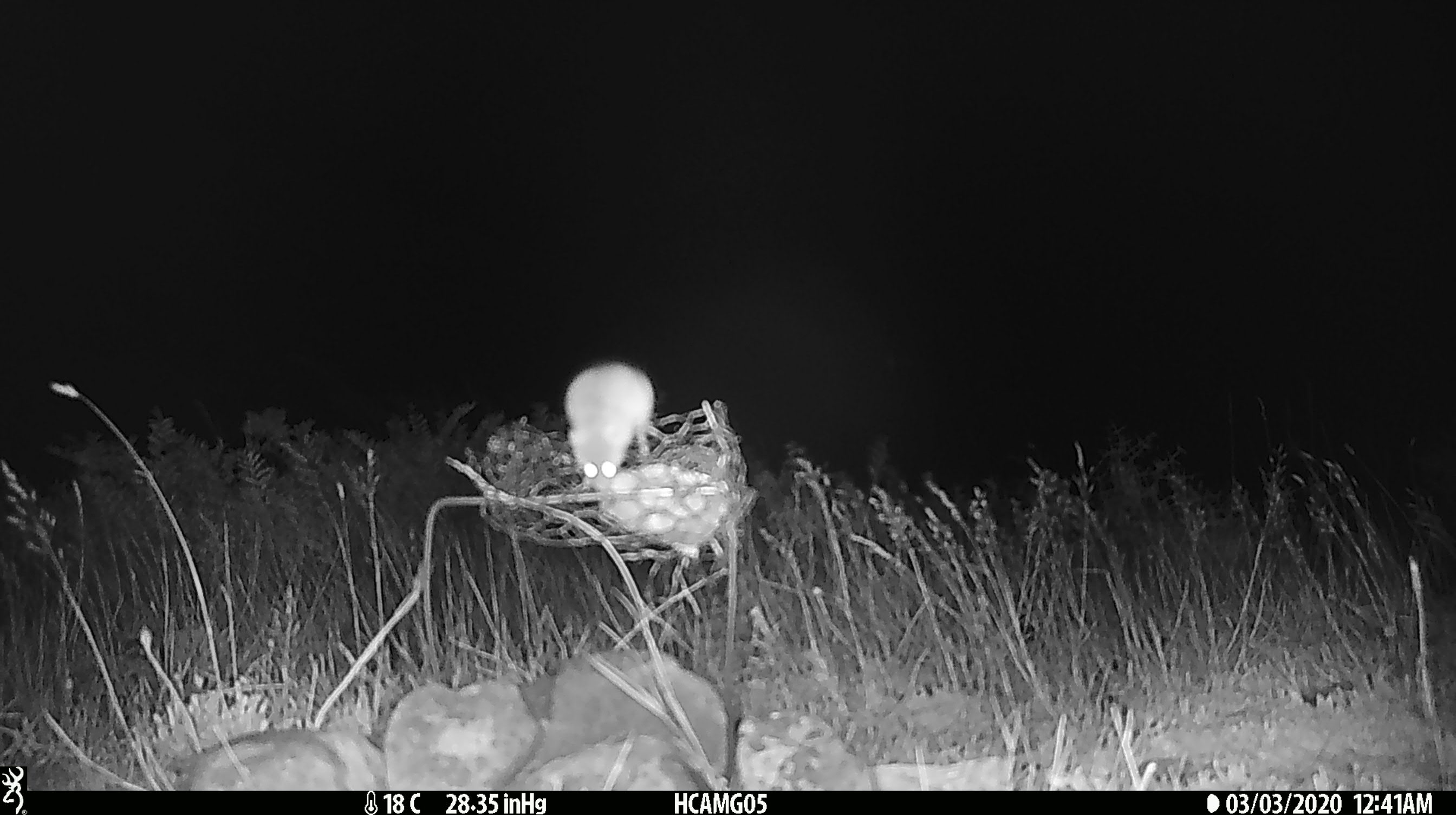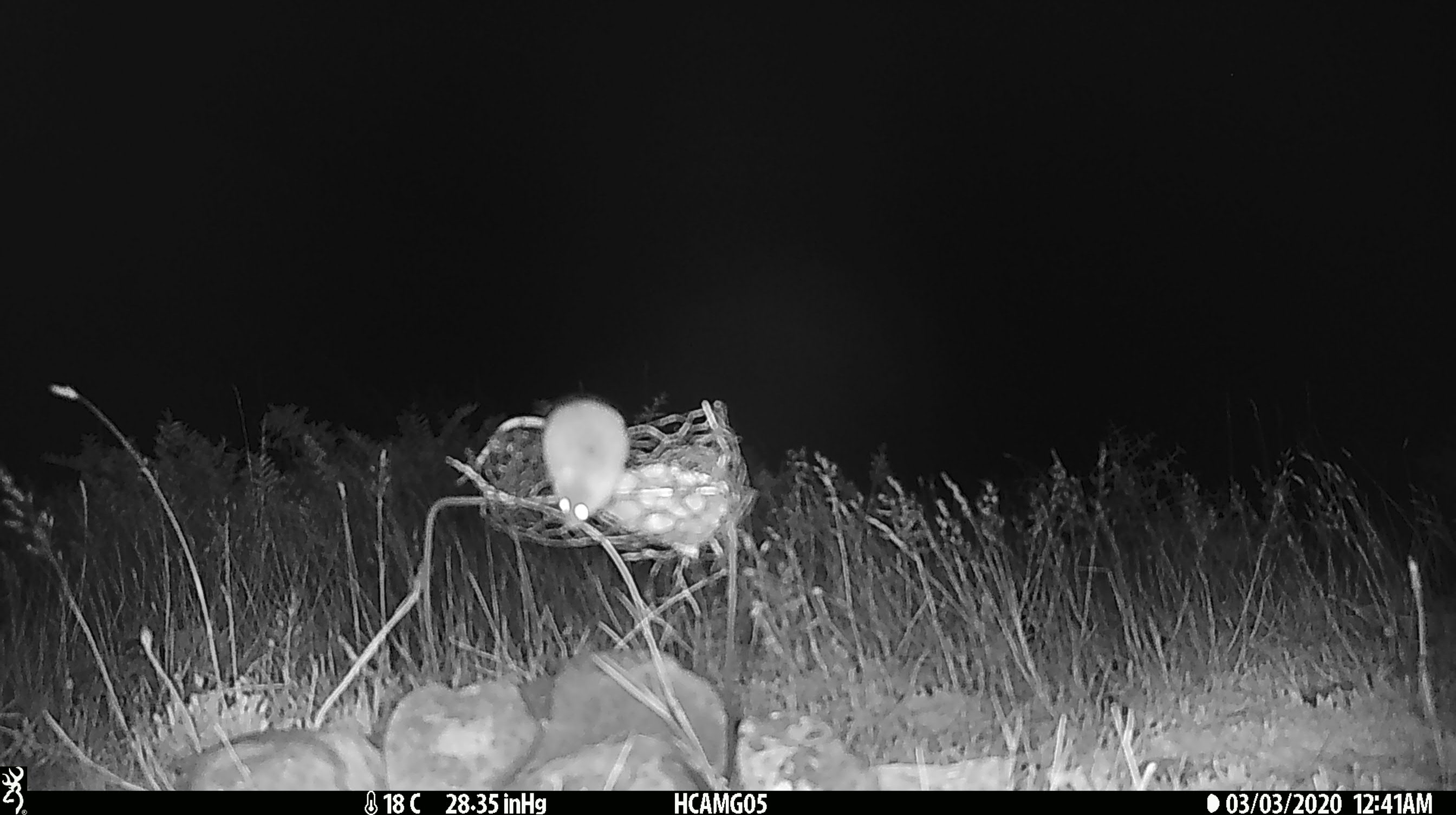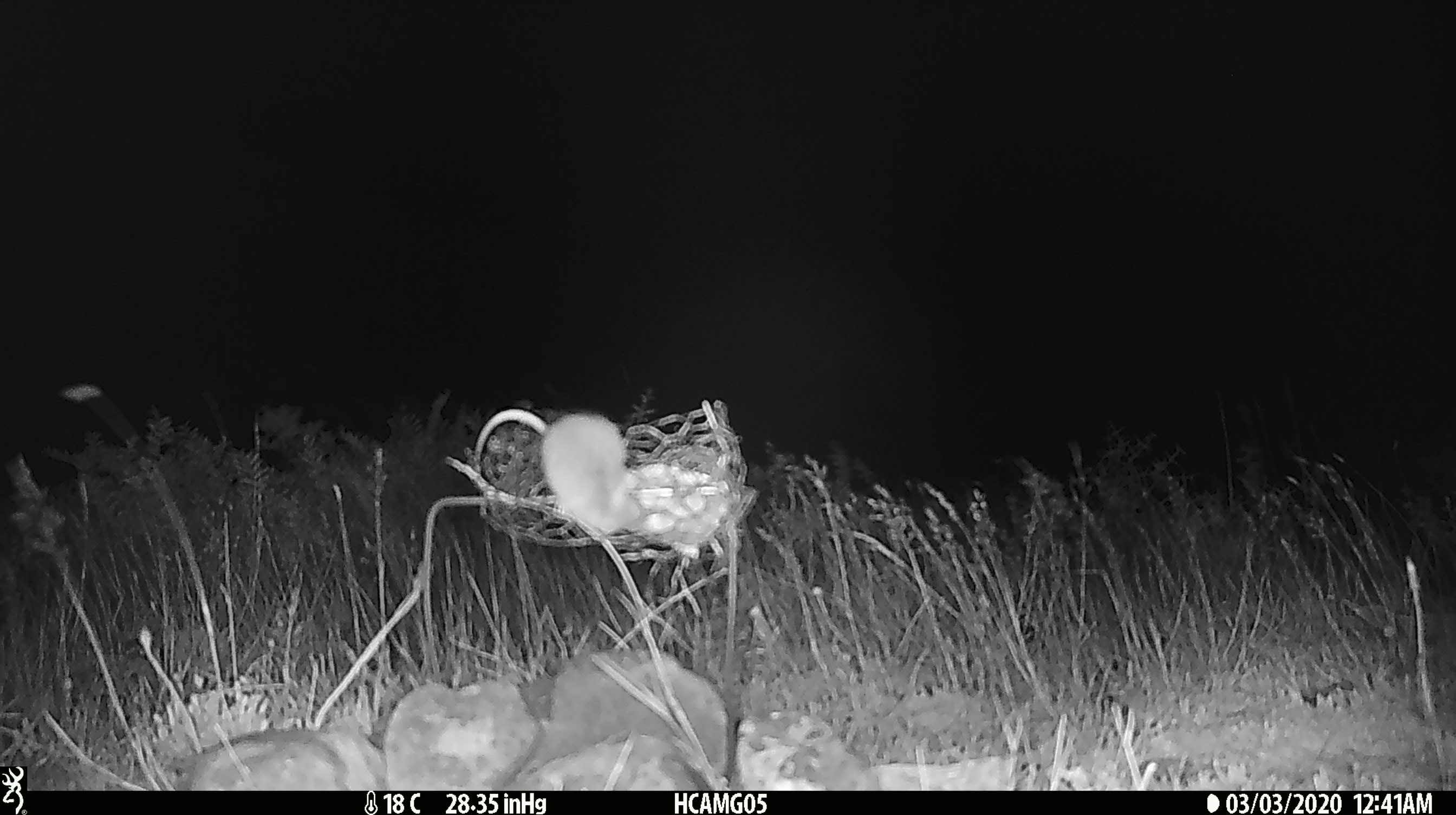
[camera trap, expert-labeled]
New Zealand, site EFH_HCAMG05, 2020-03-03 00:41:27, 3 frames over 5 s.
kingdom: Animalia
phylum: Chordata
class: Mammalia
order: Rodentia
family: Muridae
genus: Mus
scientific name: Mus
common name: mouse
Mouse (Mus).